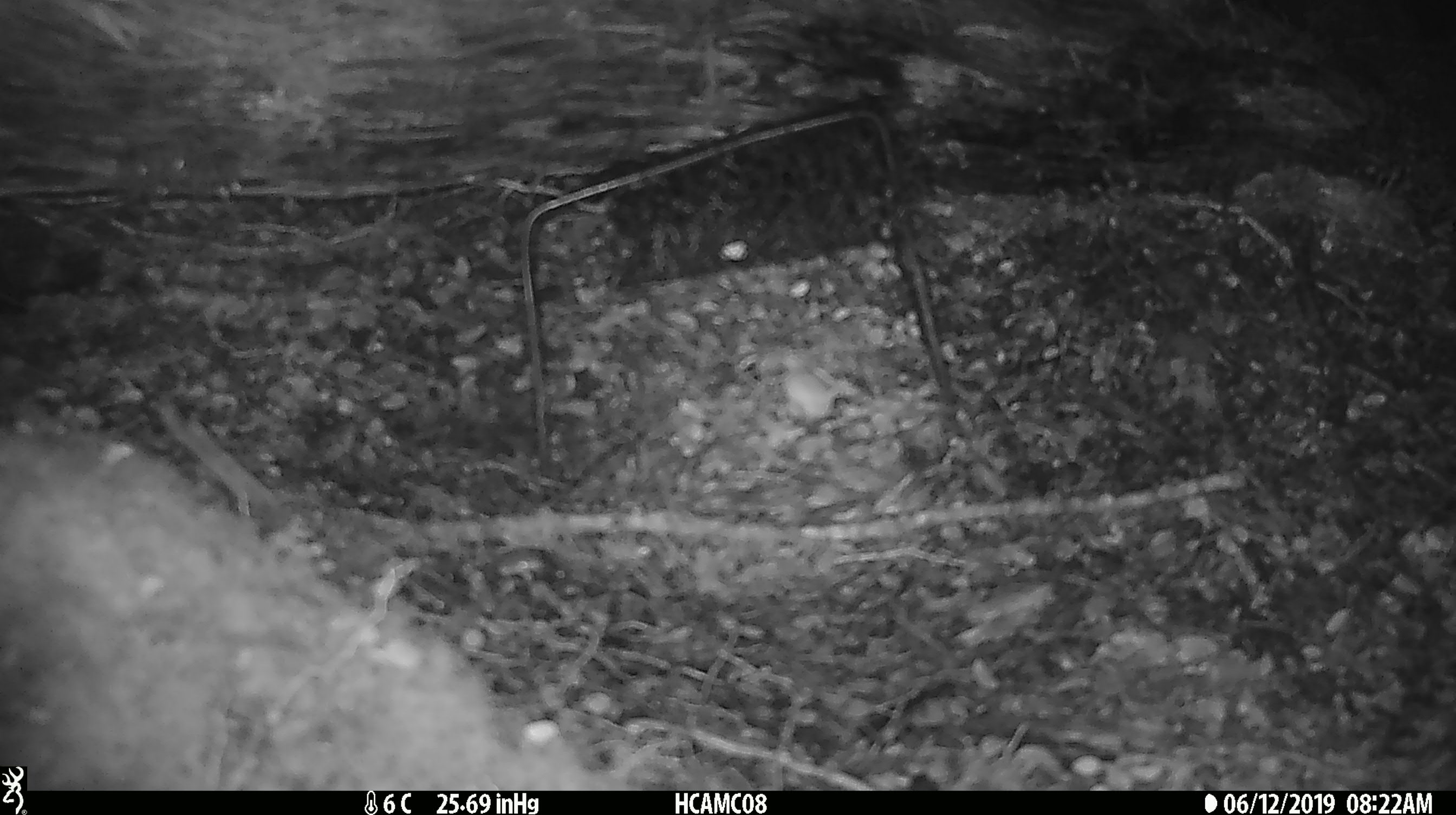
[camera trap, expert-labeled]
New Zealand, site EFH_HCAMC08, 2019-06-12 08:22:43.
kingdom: Animalia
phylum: Chordata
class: Mammalia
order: Rodentia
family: Muridae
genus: Mus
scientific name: Mus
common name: mouse